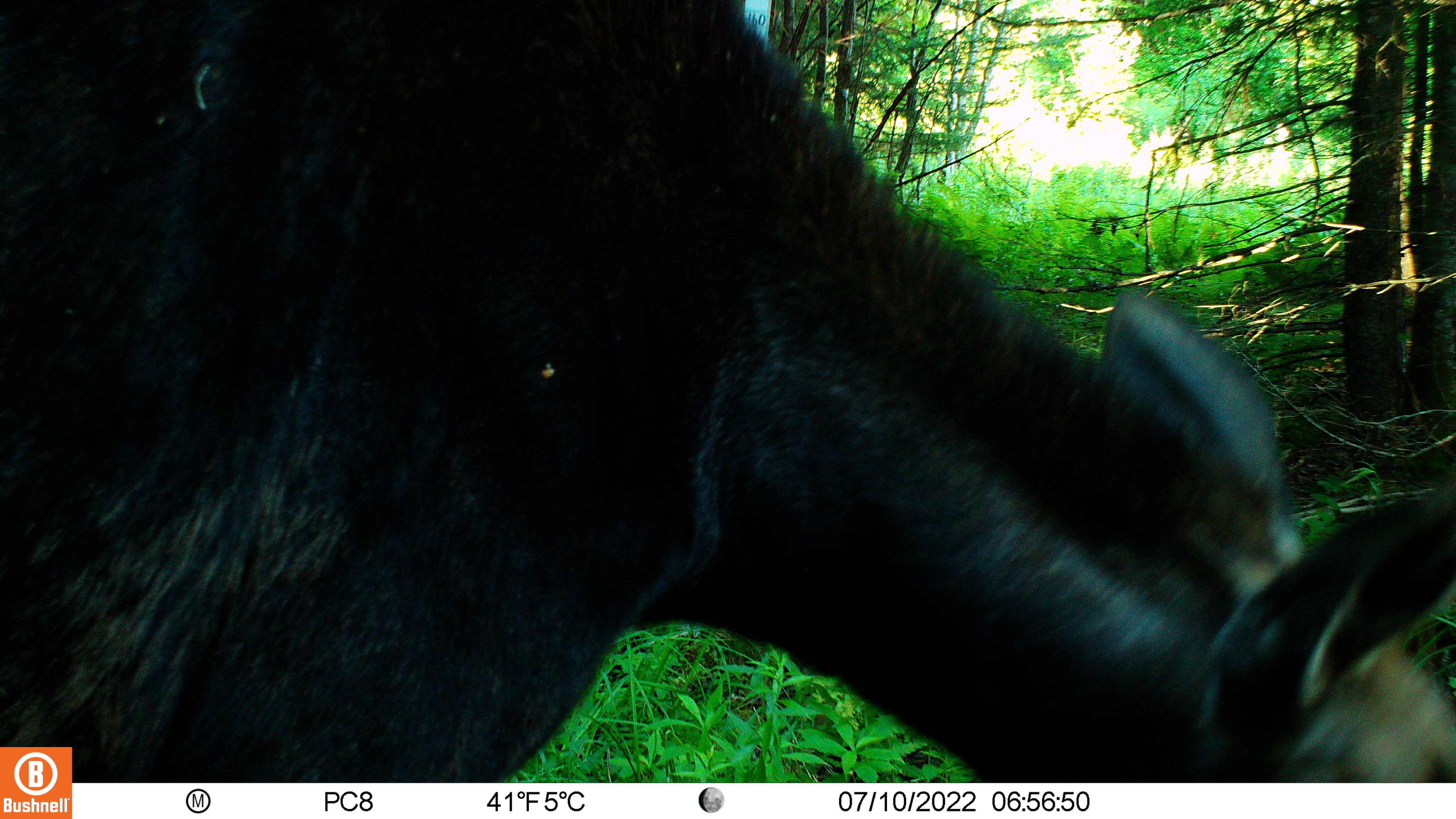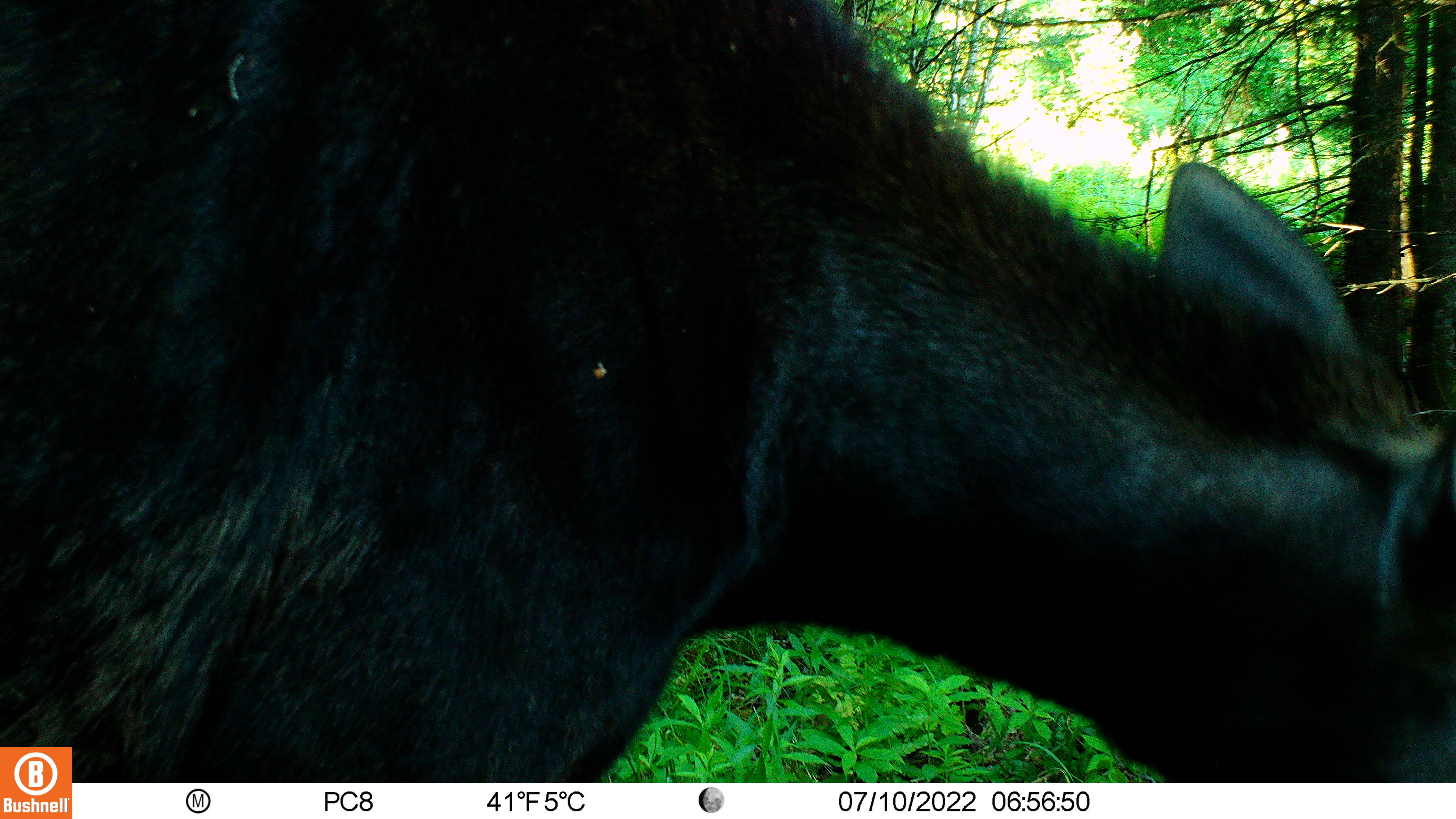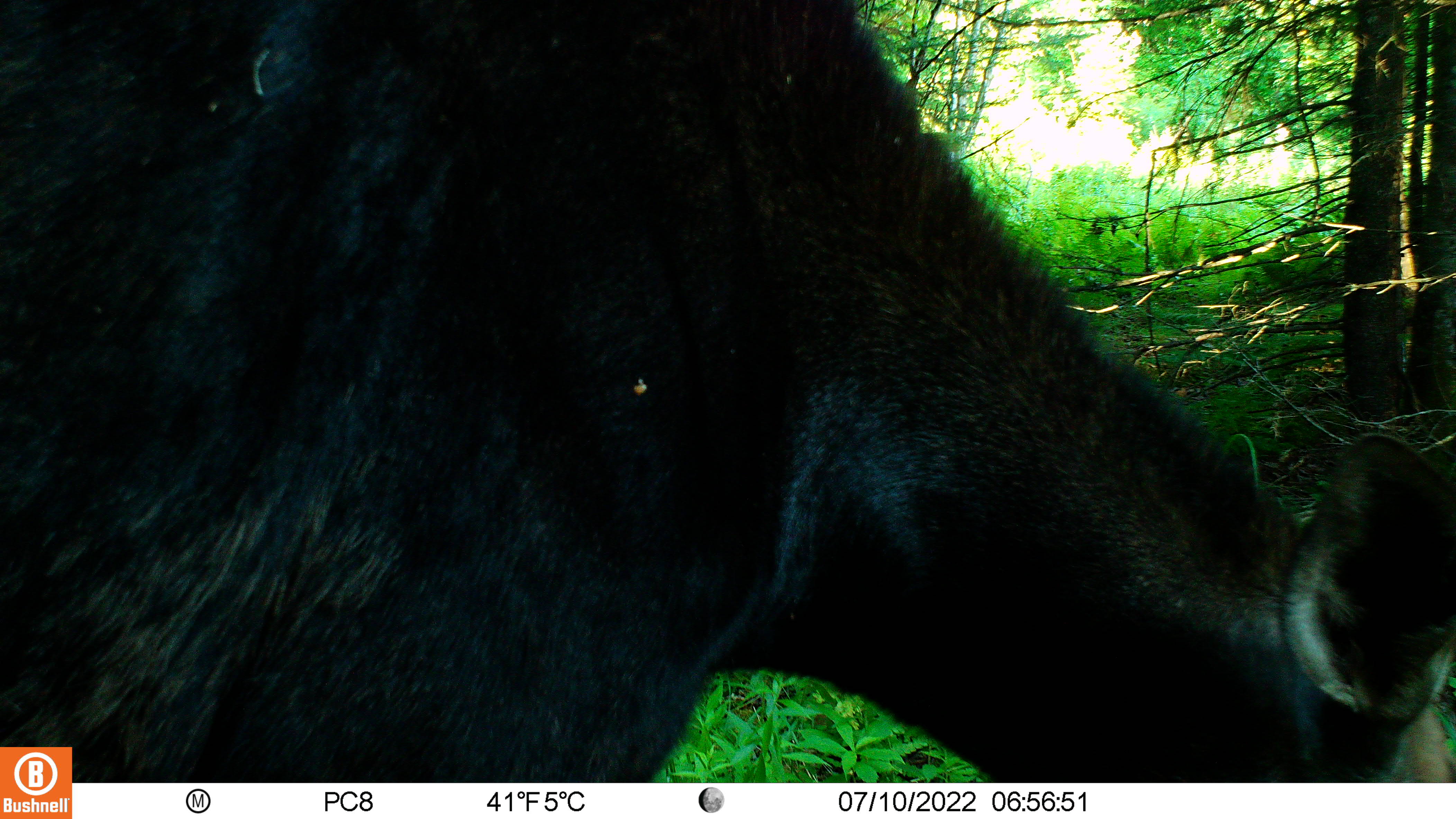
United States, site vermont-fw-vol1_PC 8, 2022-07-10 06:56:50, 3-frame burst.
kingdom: Animalia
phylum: Chordata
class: Mammalia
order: Artiodactyla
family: Cervidae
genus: Alces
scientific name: Alces alces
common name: moose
Moose (Alces alces).